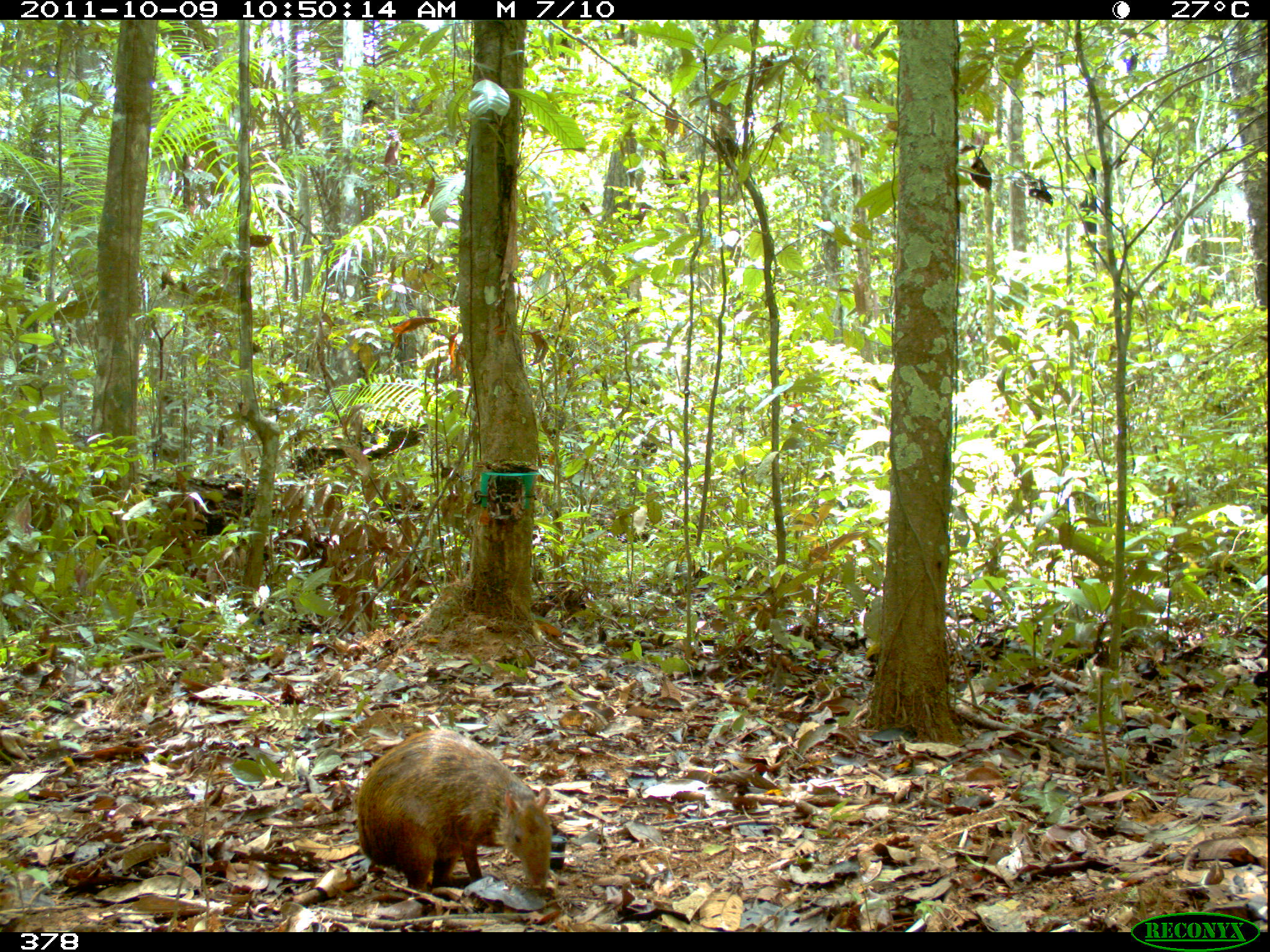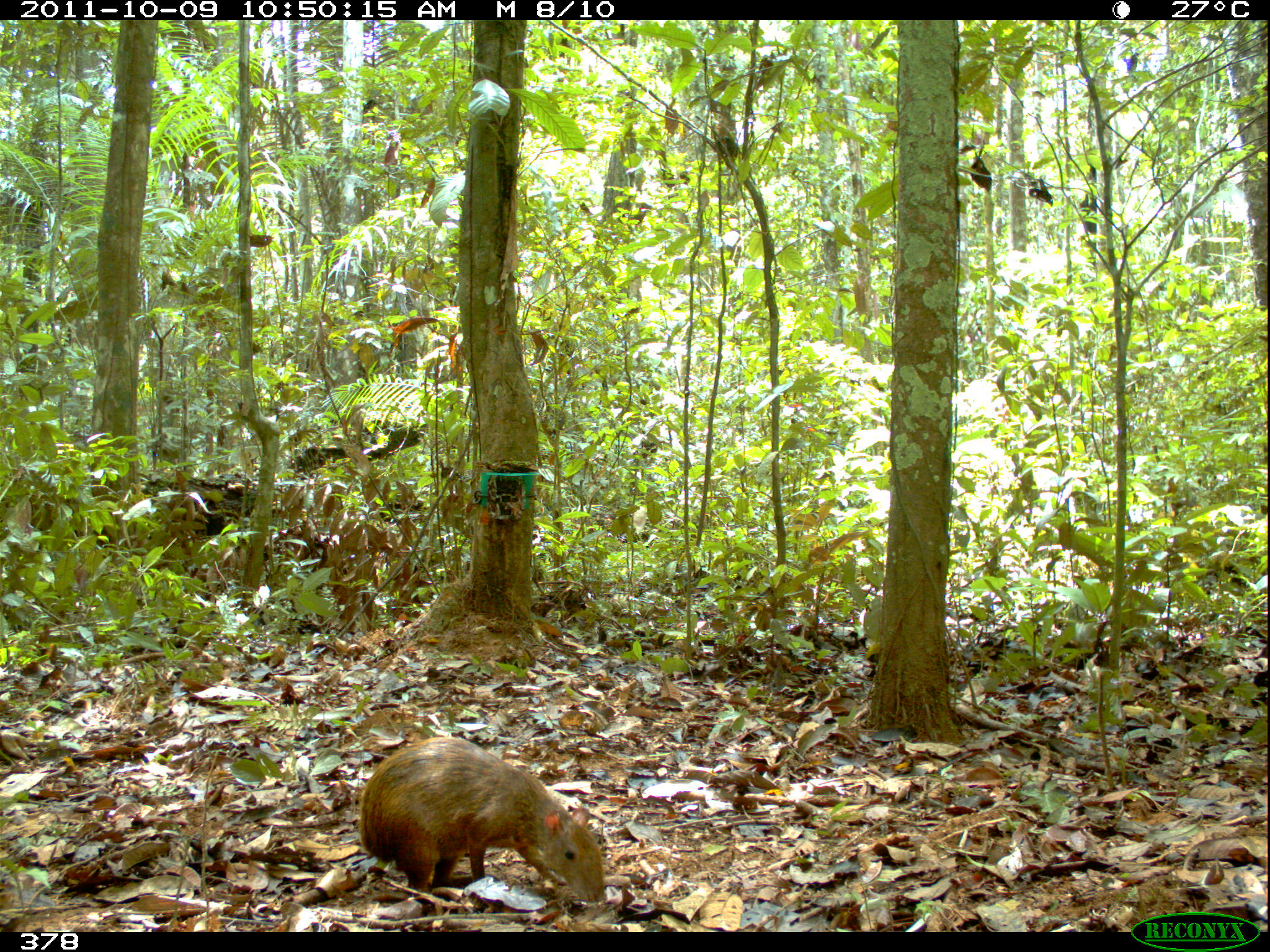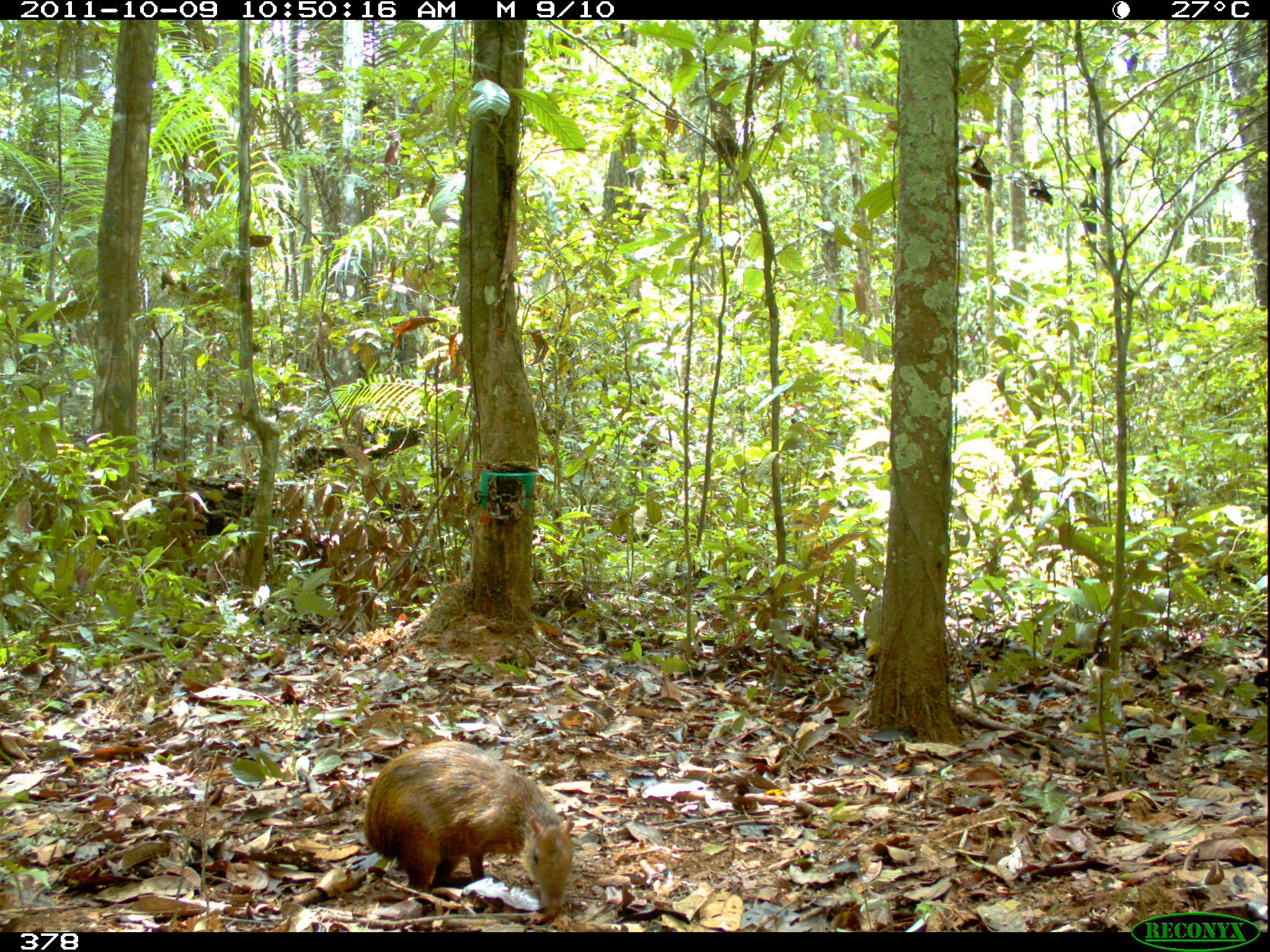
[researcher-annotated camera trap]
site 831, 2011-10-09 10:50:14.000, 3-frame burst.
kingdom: Animalia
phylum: Chordata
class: Mammalia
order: Rodentia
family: Dasyproctidae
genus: Dasyprocta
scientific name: Dasyprocta punctata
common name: central american agouti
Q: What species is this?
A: Dasyprocta punctata (central american agouti).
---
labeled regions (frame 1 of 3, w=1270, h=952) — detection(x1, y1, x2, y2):
dasyprocta punctata: detection(355, 727, 553, 892)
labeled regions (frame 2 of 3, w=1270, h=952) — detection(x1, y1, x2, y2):
dasyprocta punctata: detection(357, 736, 604, 903)